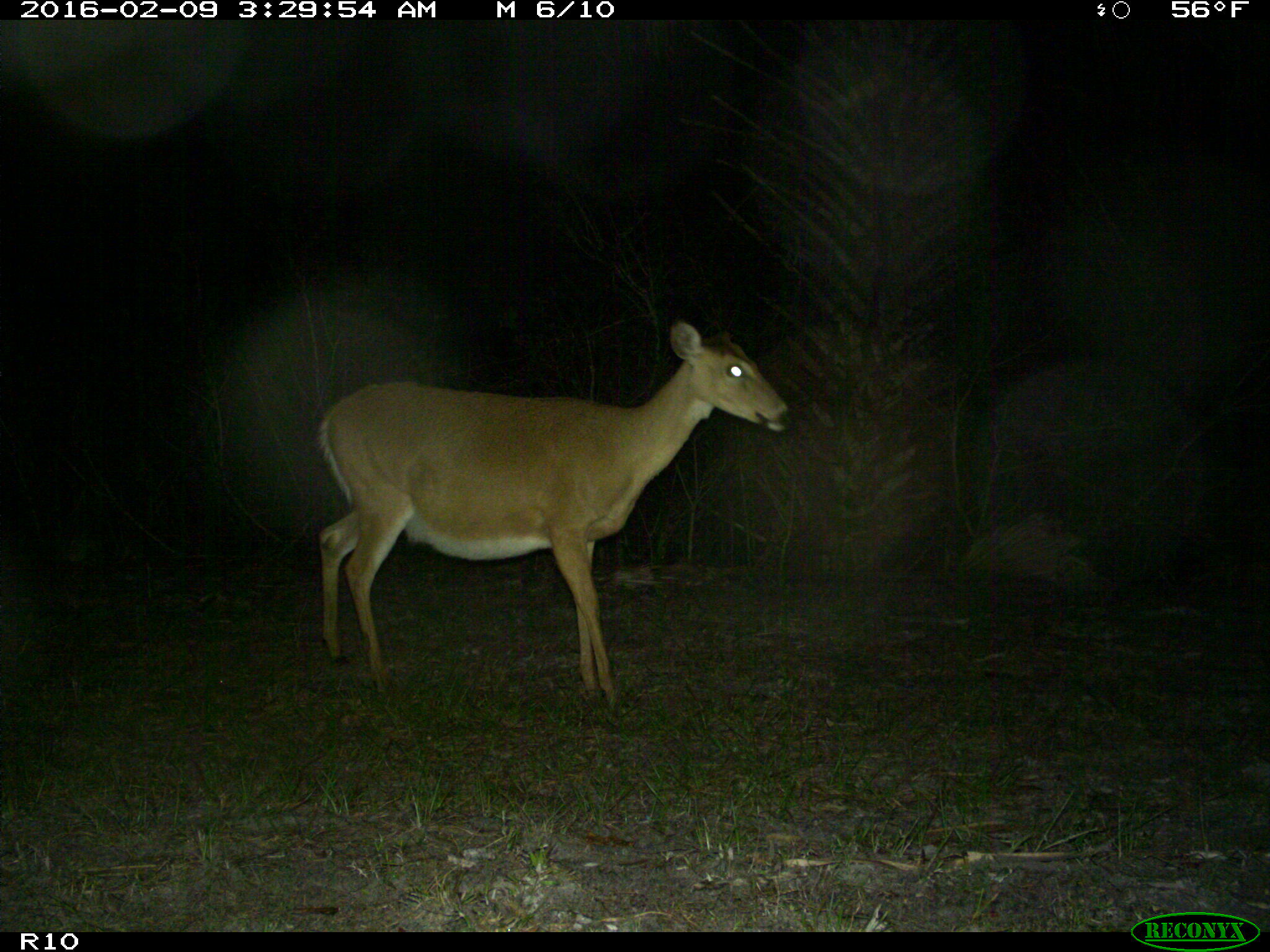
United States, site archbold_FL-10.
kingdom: Animalia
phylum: Chordata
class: Mammalia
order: Artiodactyla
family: Cervidae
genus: Odocoileus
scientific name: Odocoileus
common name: deer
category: unidentified deer